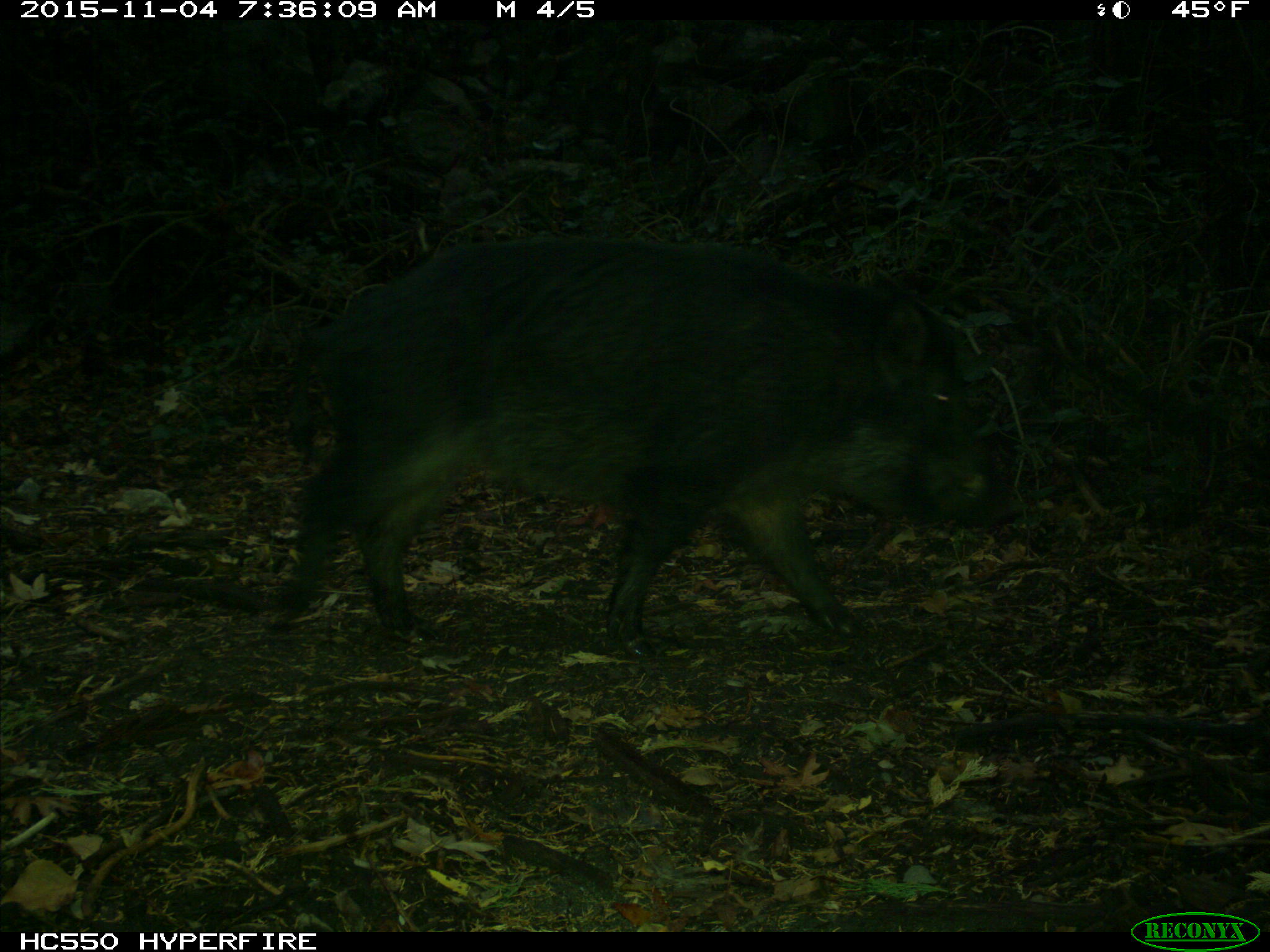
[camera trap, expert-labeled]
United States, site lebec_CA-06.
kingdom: Animalia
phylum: Chordata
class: Mammalia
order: Artiodactyla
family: Suidae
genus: Sus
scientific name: Sus scrofa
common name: wild boar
Sus scrofa (wild boar).